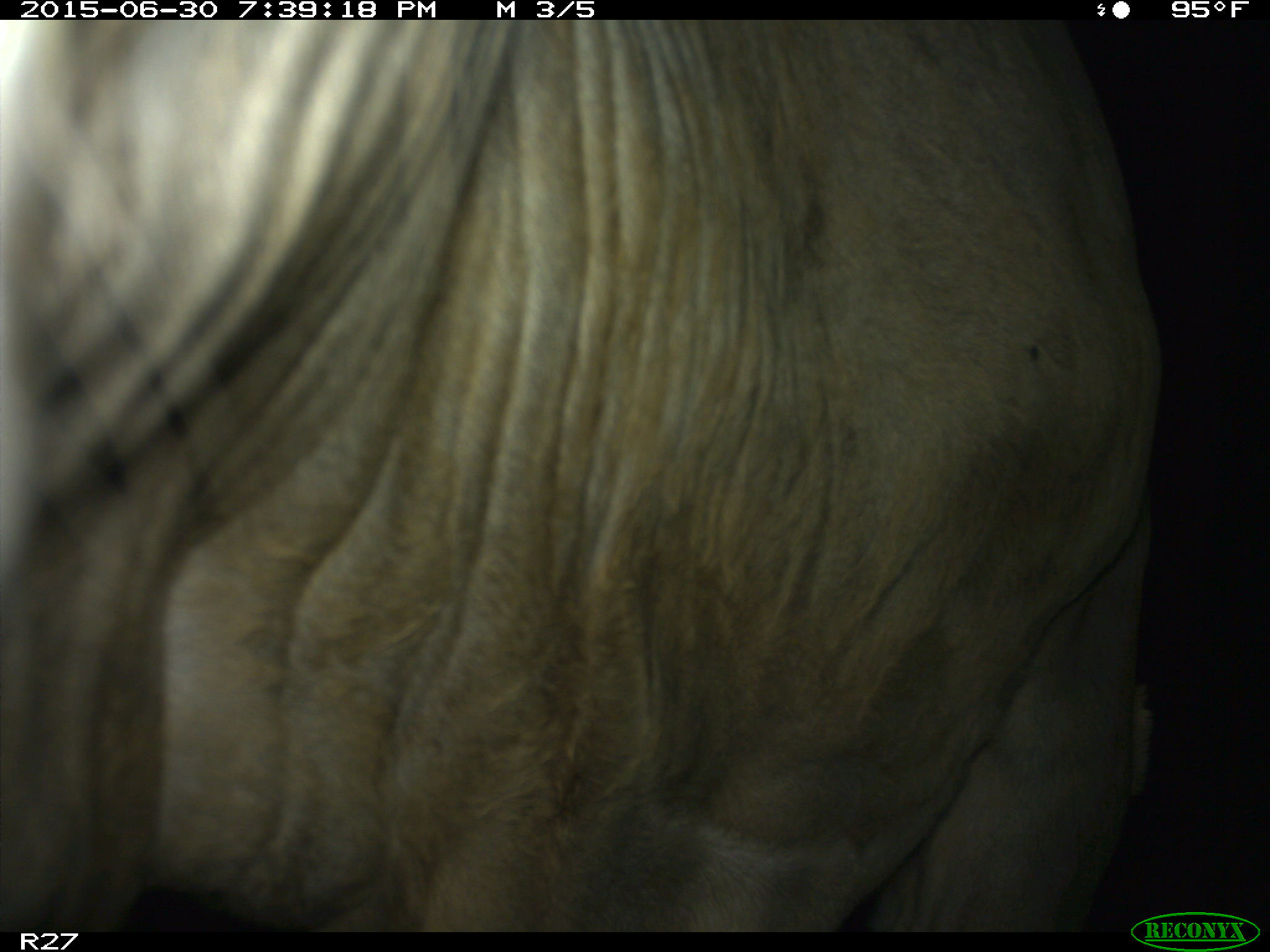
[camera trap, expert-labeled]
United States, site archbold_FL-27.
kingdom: Animalia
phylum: Chordata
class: Mammalia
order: Artiodactyla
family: Bovidae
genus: Bos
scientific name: Bos taurus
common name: domestic cow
Bos taurus (domestic cow).